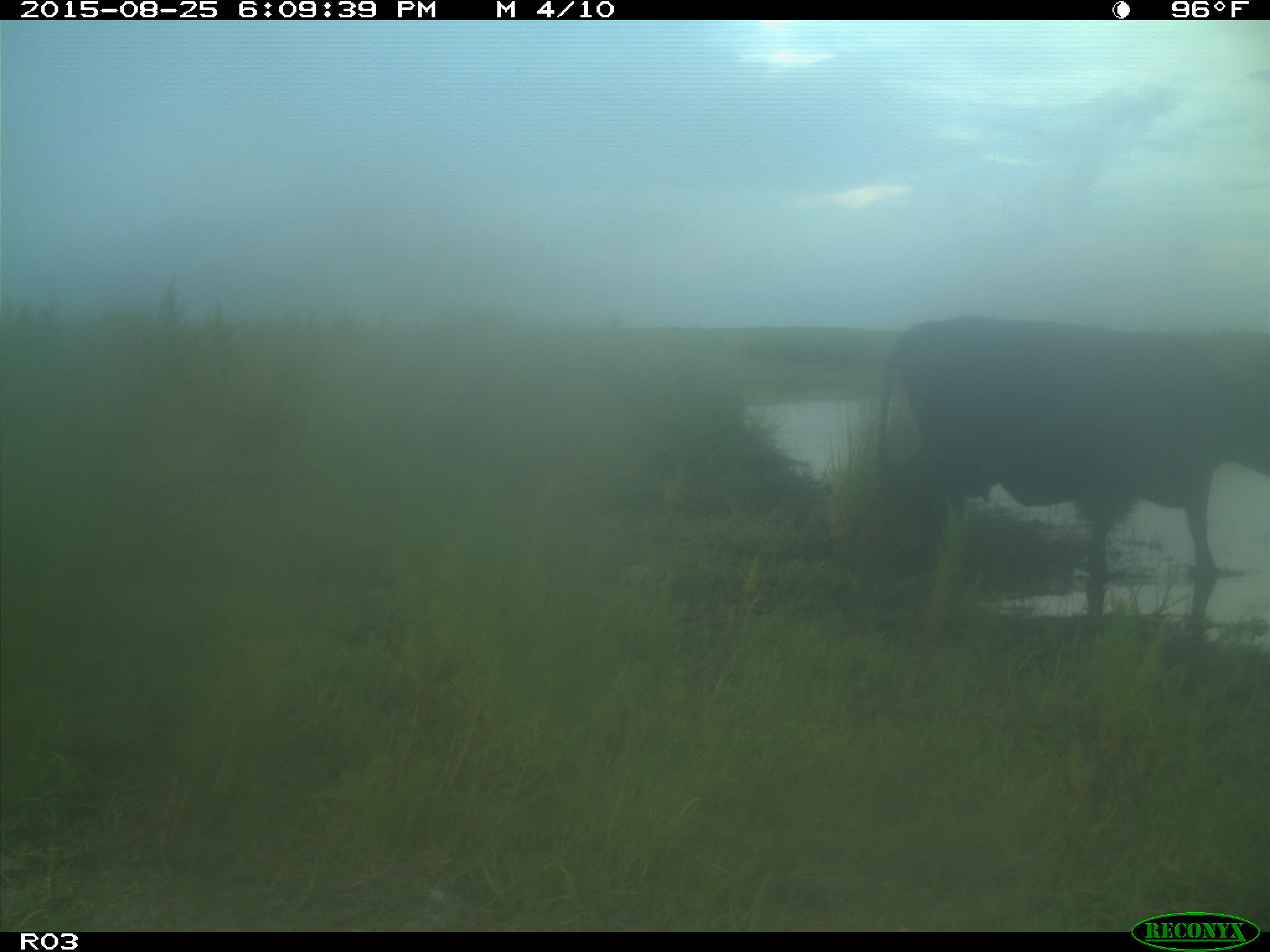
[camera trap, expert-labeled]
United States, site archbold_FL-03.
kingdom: Animalia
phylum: Chordata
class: Mammalia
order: Artiodactyla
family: Bovidae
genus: Bos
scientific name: Bos taurus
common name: domestic cow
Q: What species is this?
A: Bos taurus (domestic cow).